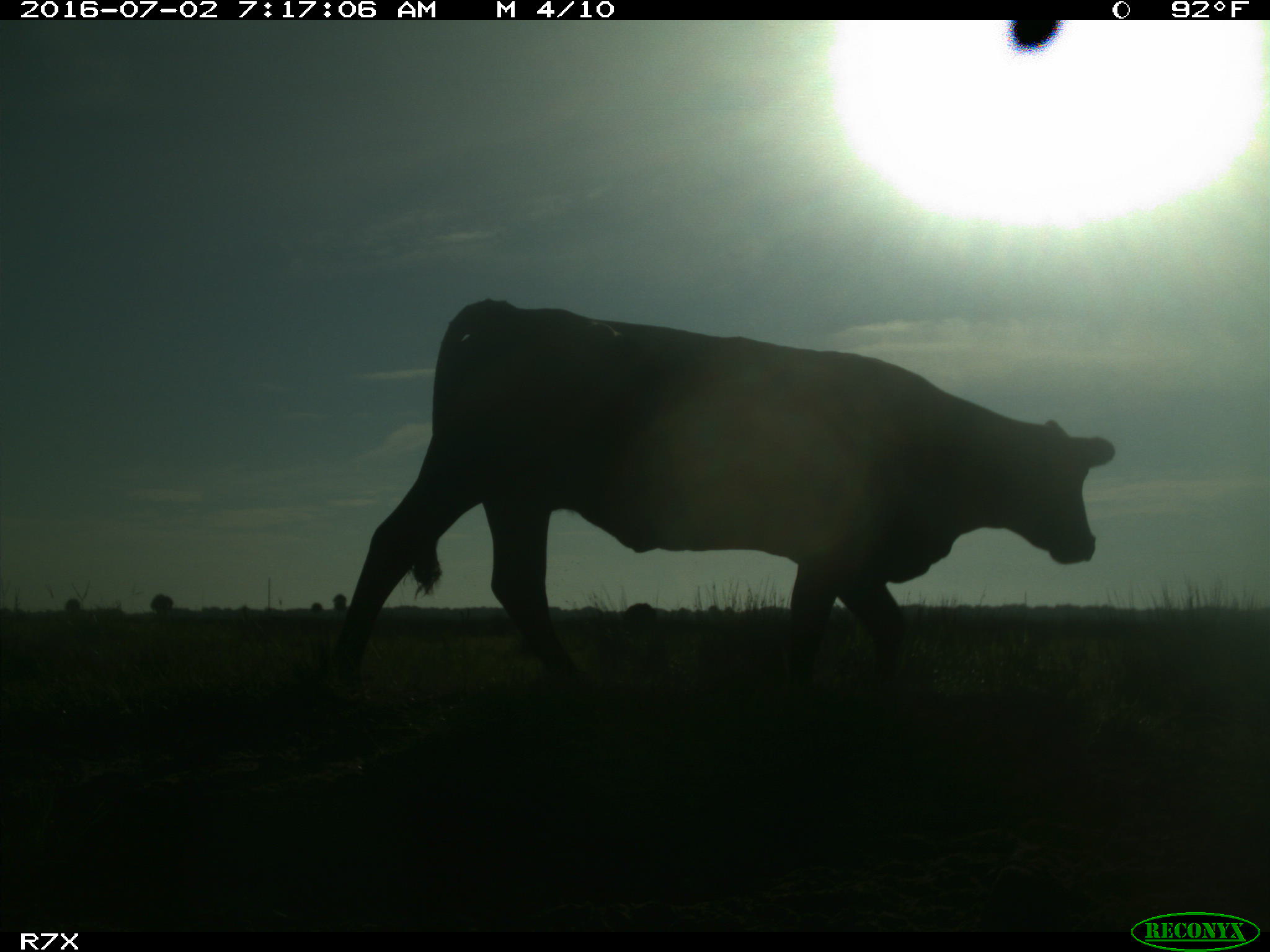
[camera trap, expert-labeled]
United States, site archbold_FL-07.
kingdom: Animalia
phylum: Chordata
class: Mammalia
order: Artiodactyla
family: Bovidae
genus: Bos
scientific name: Bos taurus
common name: domestic cow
Bos taurus (domestic cow).